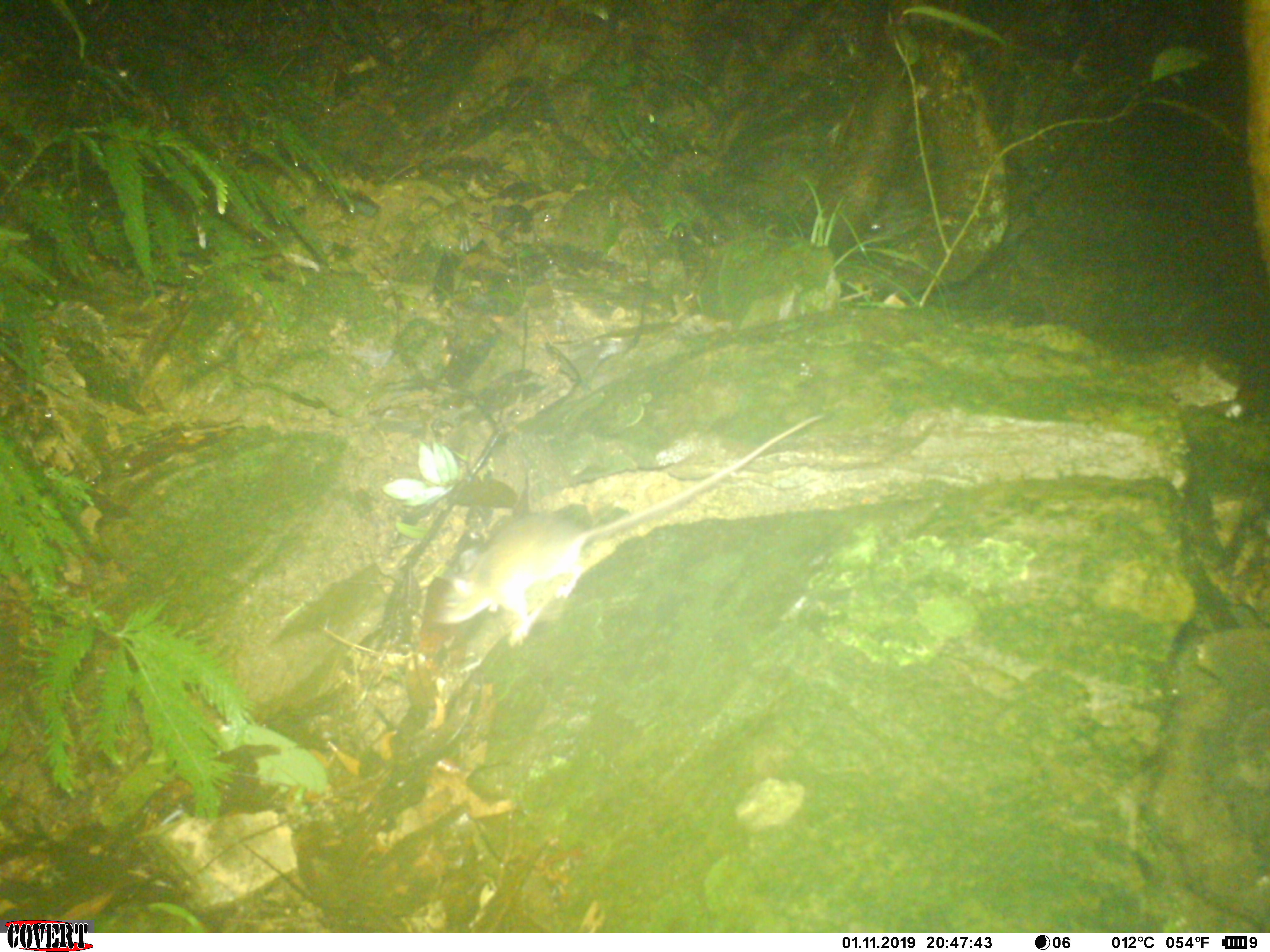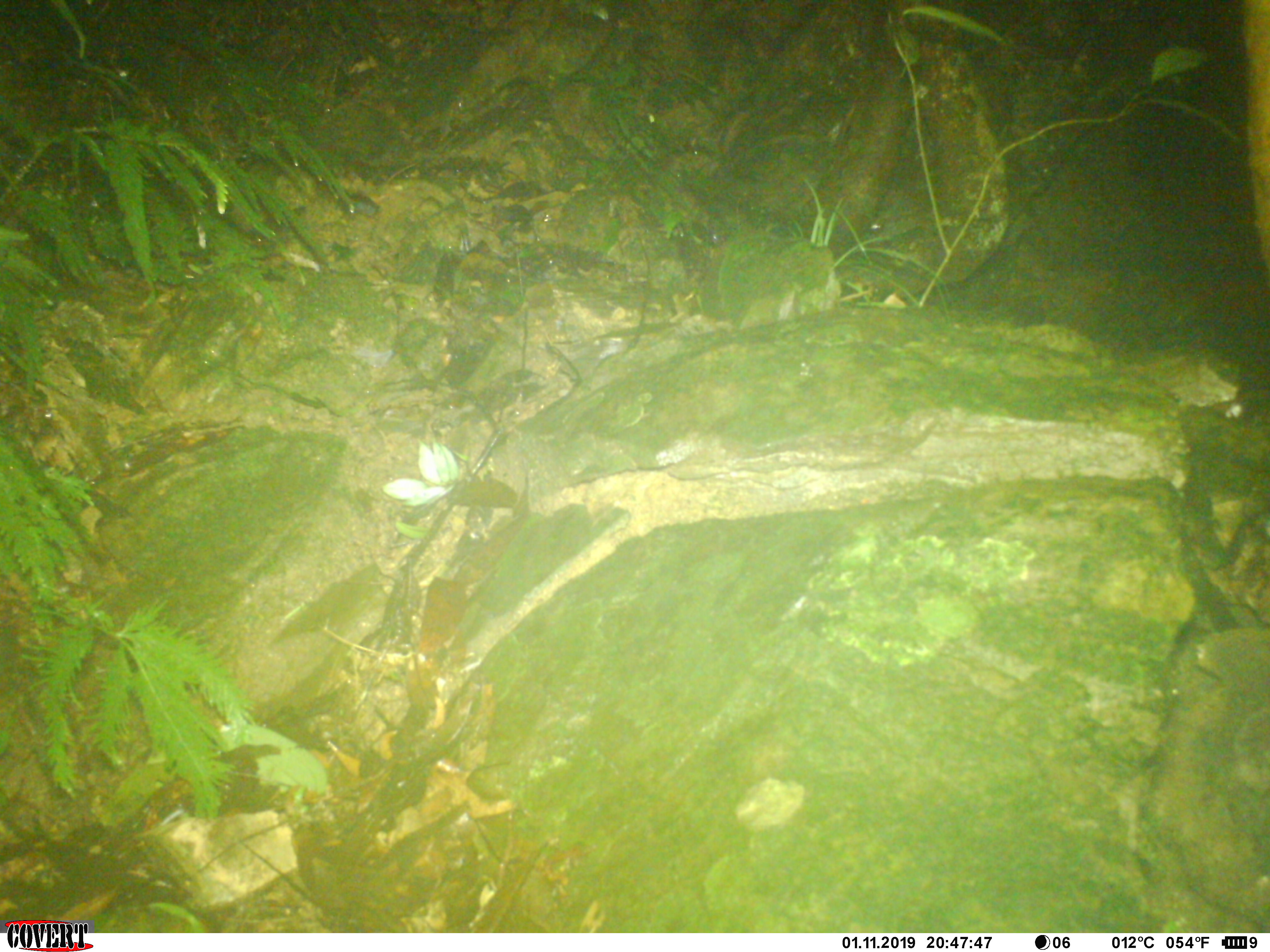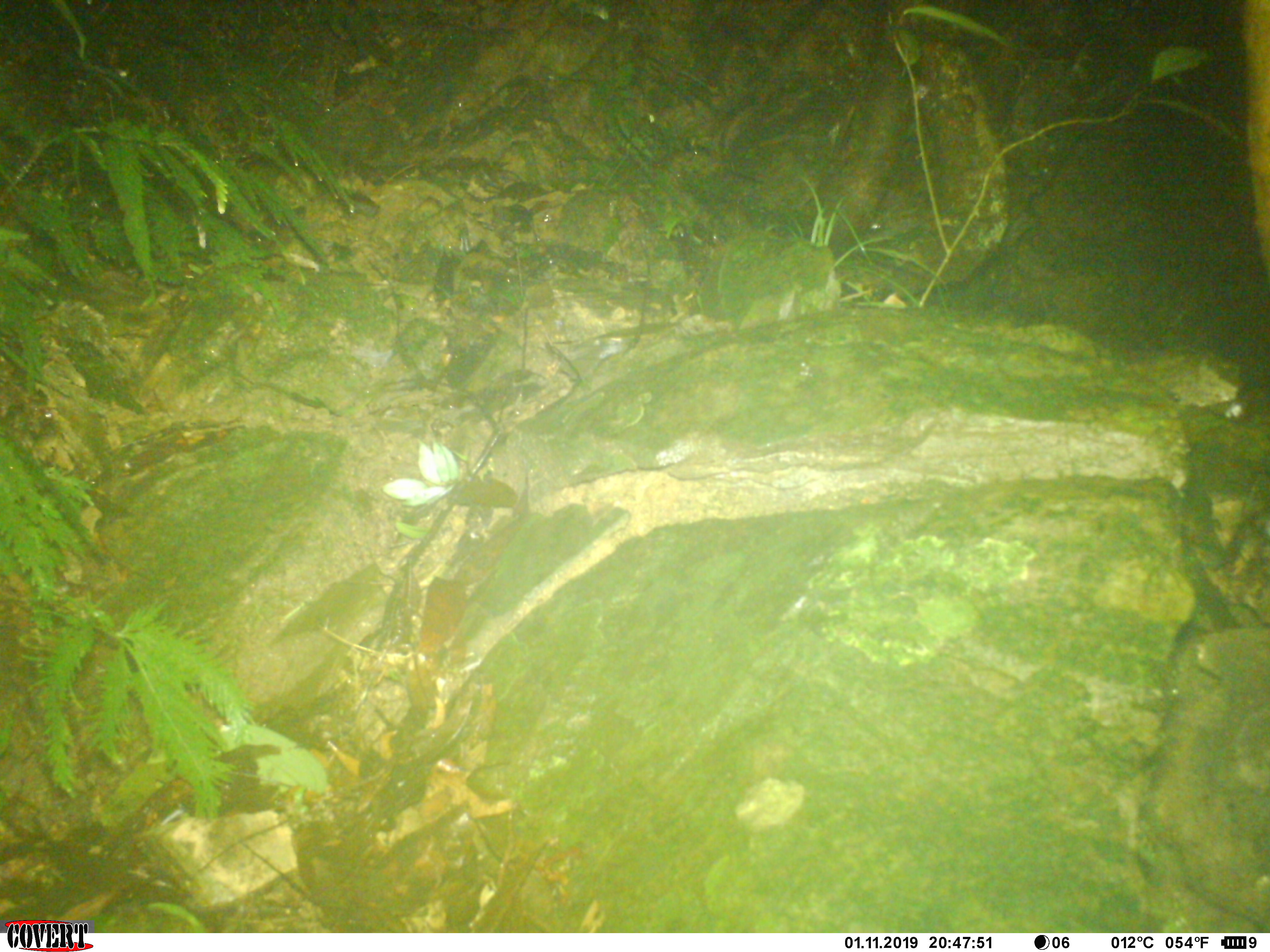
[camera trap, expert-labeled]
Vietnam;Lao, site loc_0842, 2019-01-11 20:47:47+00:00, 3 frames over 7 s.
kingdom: Animalia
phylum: Chordata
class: Mammalia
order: Rodentia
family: Muridae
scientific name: Muridae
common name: old-world mice and rats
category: unidentified murid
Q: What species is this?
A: Unidentified murid (old-world mice and rats) (Muridae).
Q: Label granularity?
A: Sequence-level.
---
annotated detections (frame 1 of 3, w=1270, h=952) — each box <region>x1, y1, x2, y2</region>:
unidentified murid: <region>436, 411, 826, 646</region>